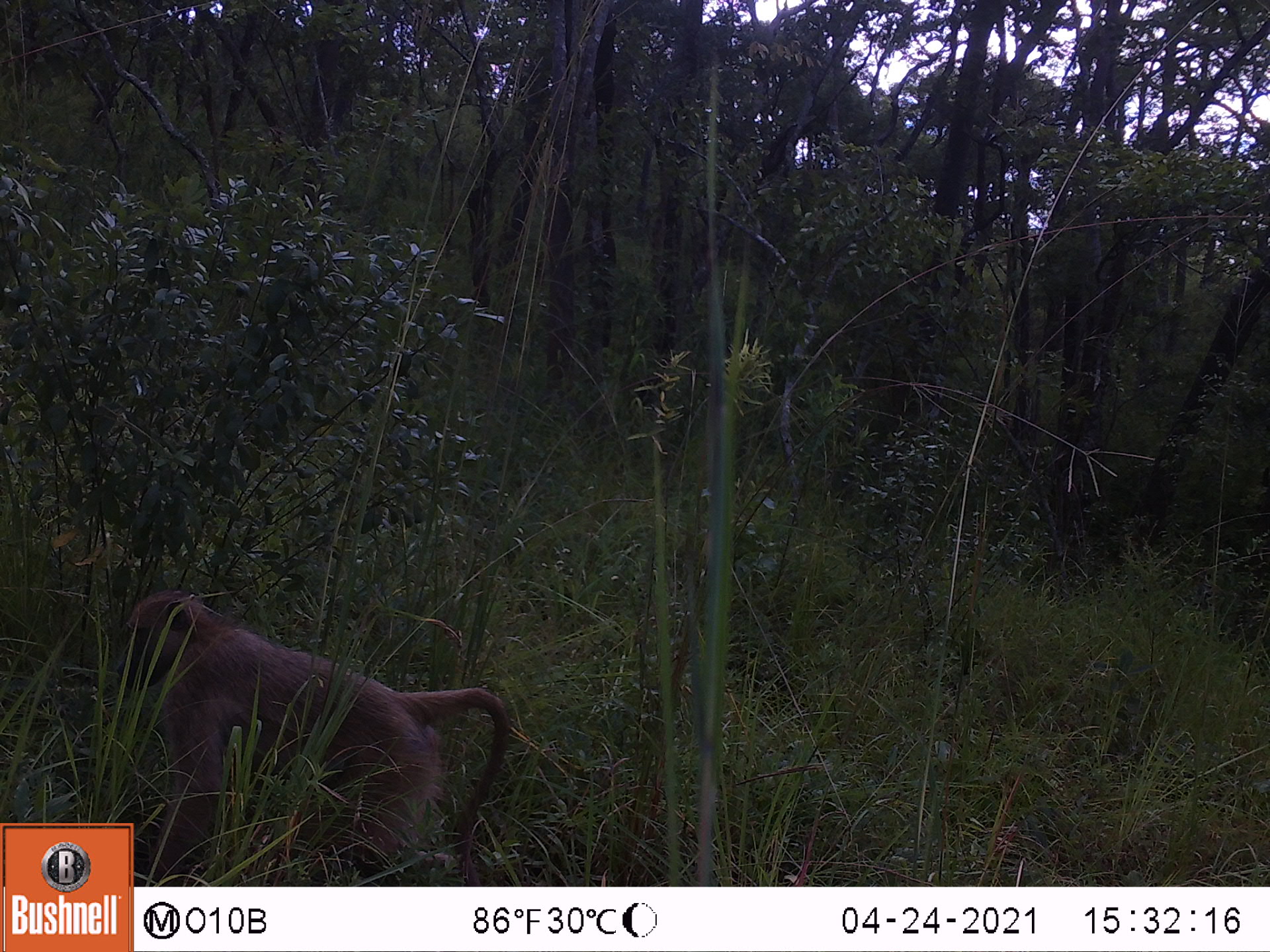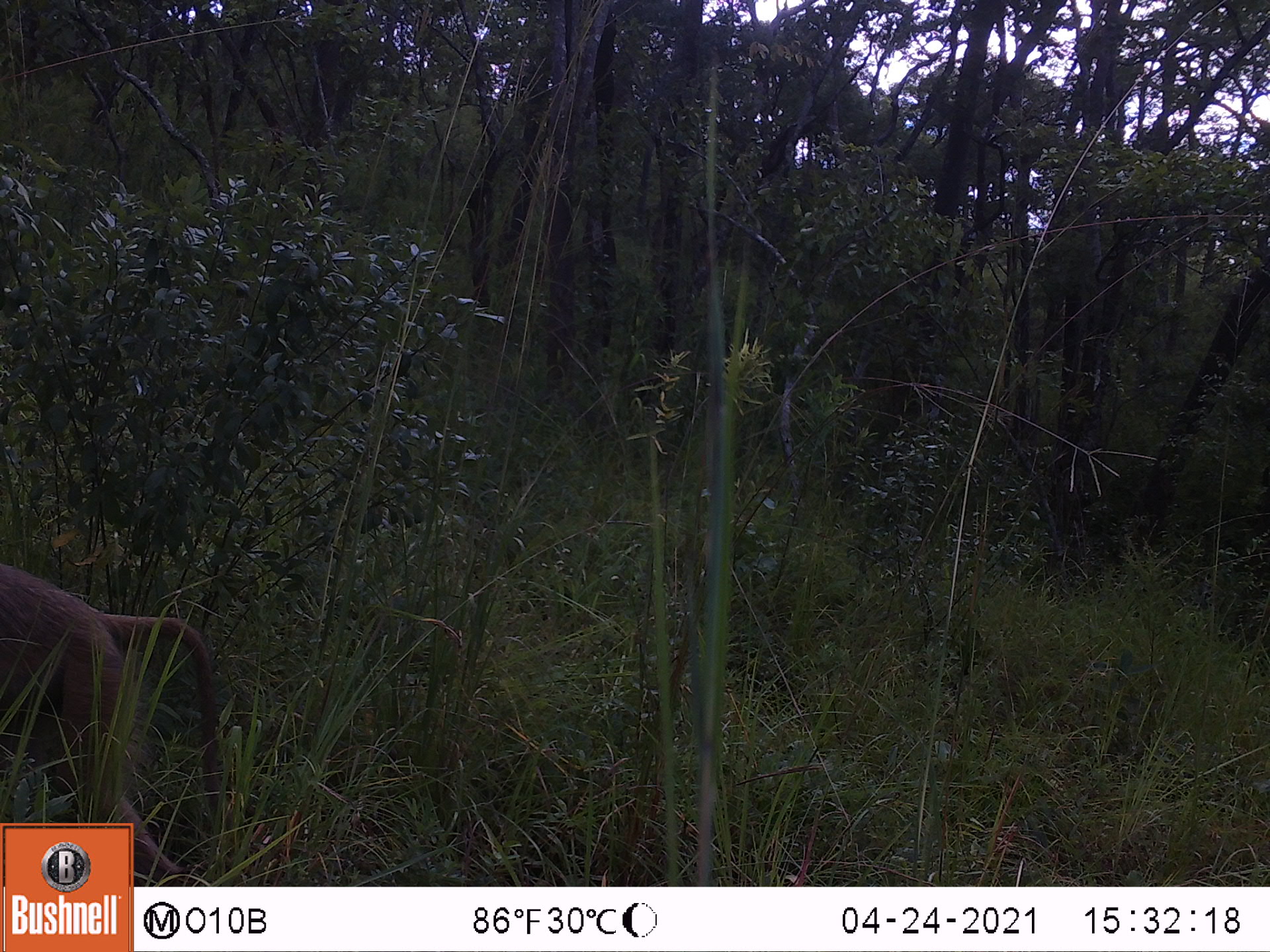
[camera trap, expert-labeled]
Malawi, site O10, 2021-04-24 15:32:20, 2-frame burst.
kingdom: Animalia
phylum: Chordata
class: Mammalia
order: Primates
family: Cercopithecidae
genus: Papio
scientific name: Papio cynocephalus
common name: yellow baboon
Yellow baboon (Papio cynocephalus), count 1.